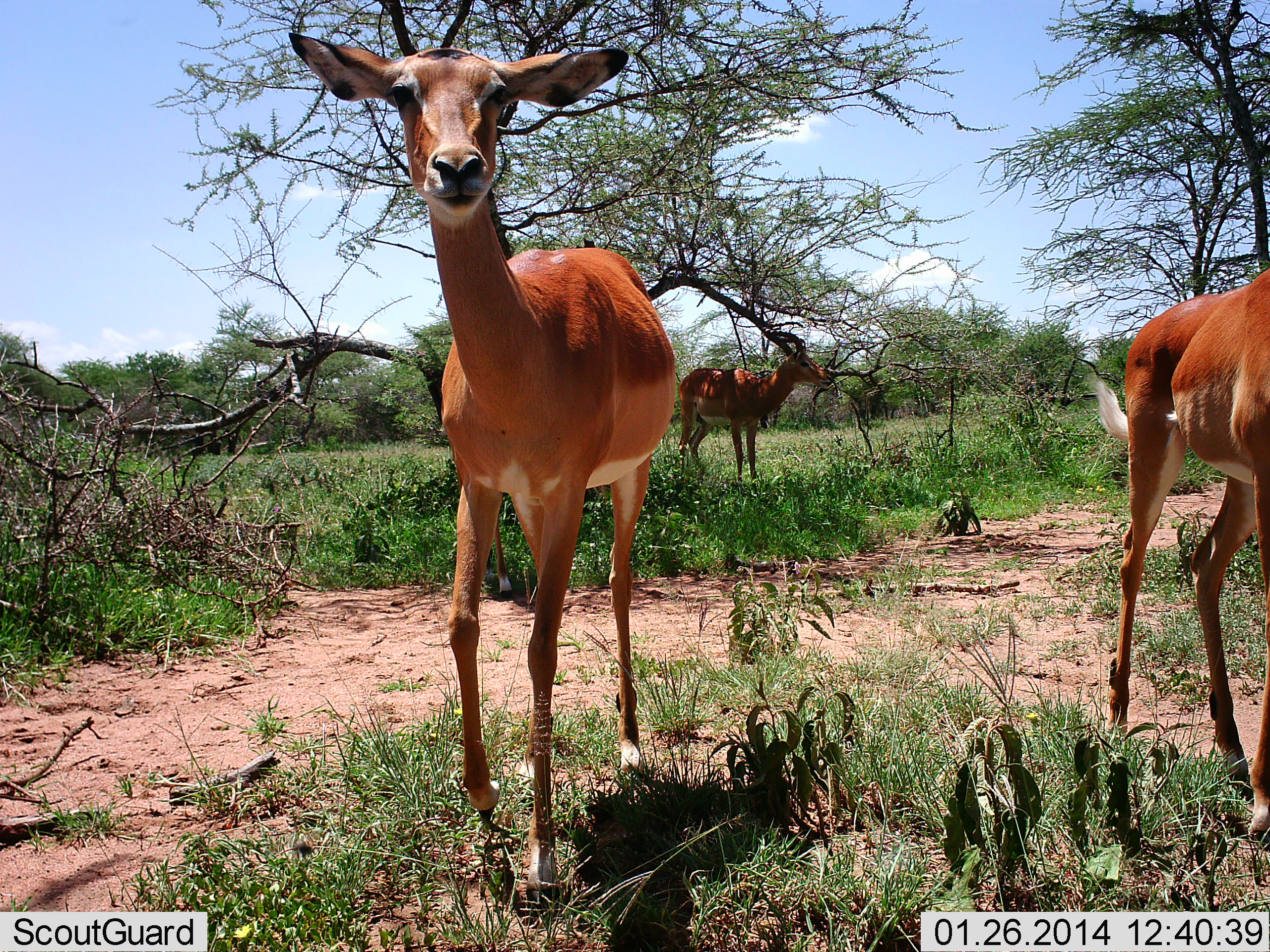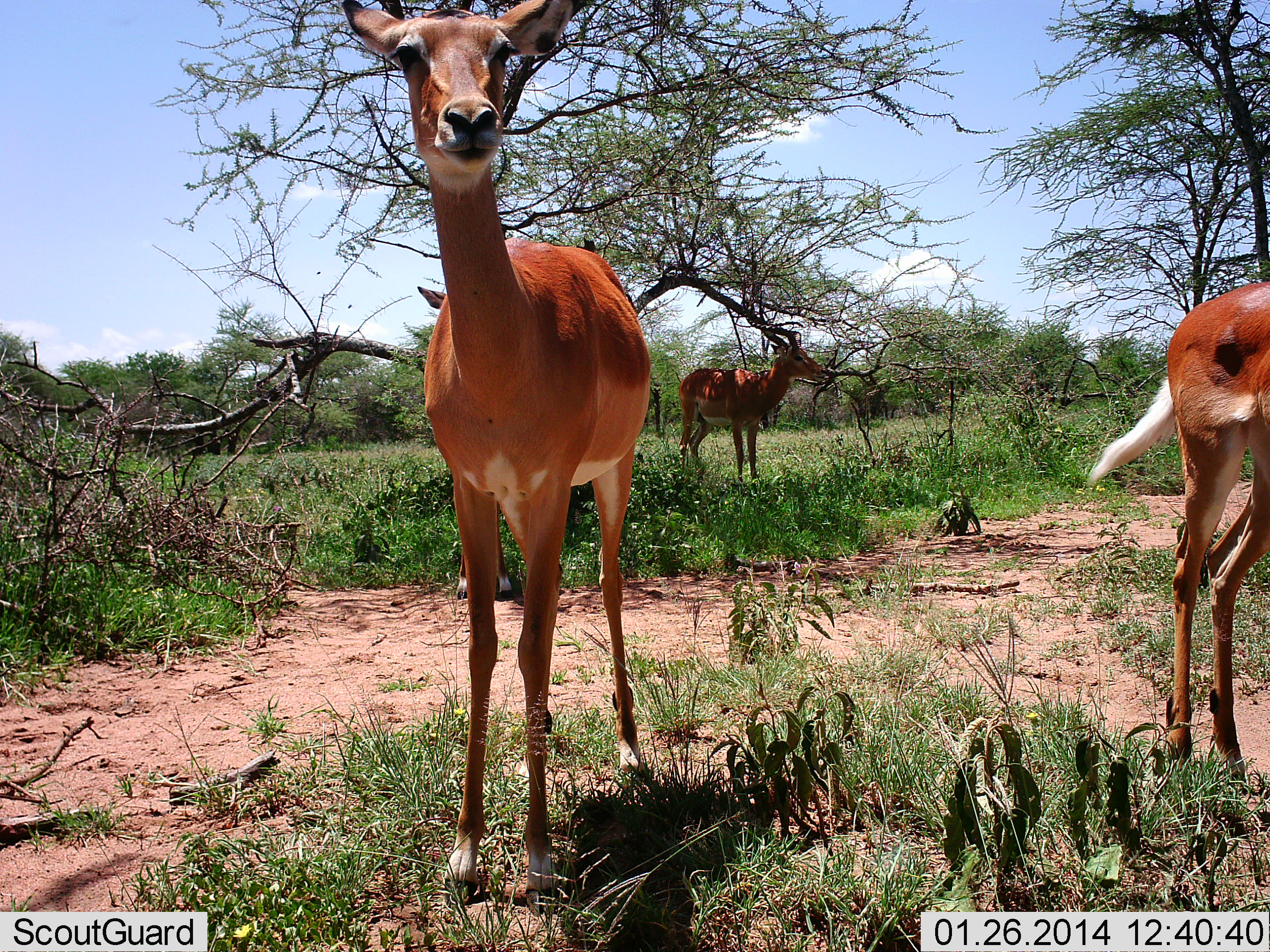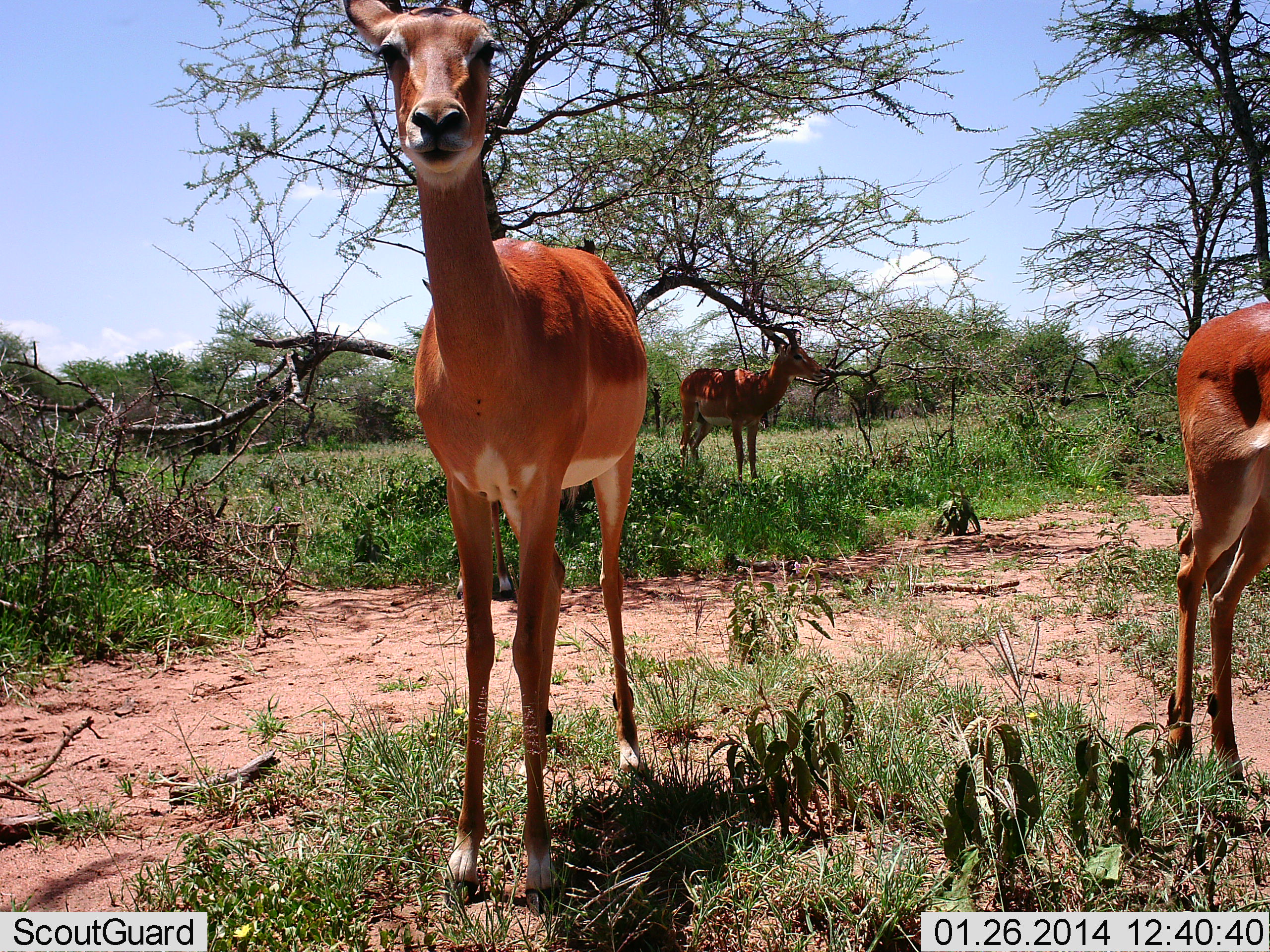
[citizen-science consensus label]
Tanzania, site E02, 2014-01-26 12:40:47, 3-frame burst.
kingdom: Animalia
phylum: Chordata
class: Mammalia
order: Artiodactyla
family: Bovidae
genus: Aepyceros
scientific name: Aepyceros melampus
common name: impala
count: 3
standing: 90%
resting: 0%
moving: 20%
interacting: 10%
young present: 0%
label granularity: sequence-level